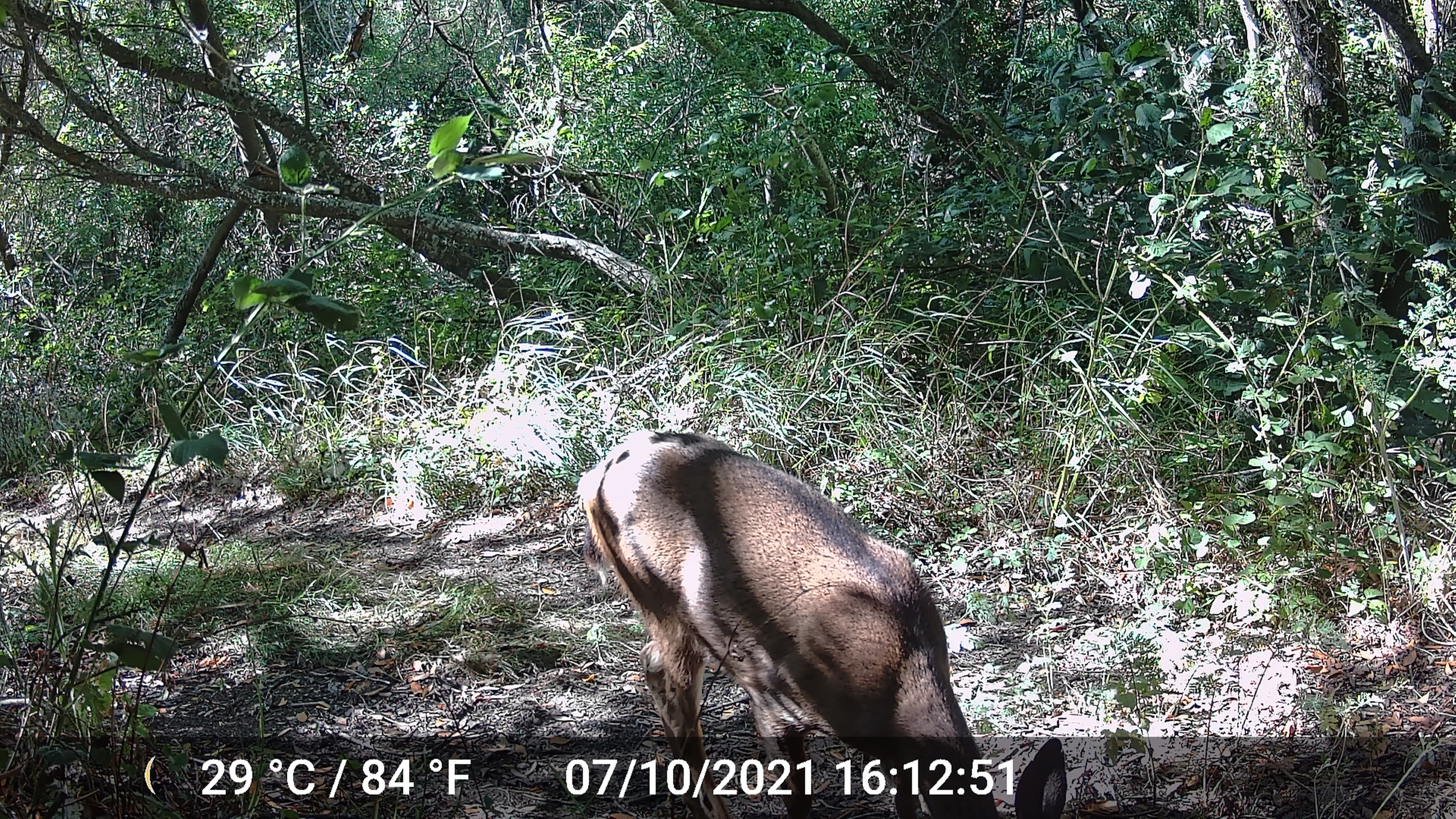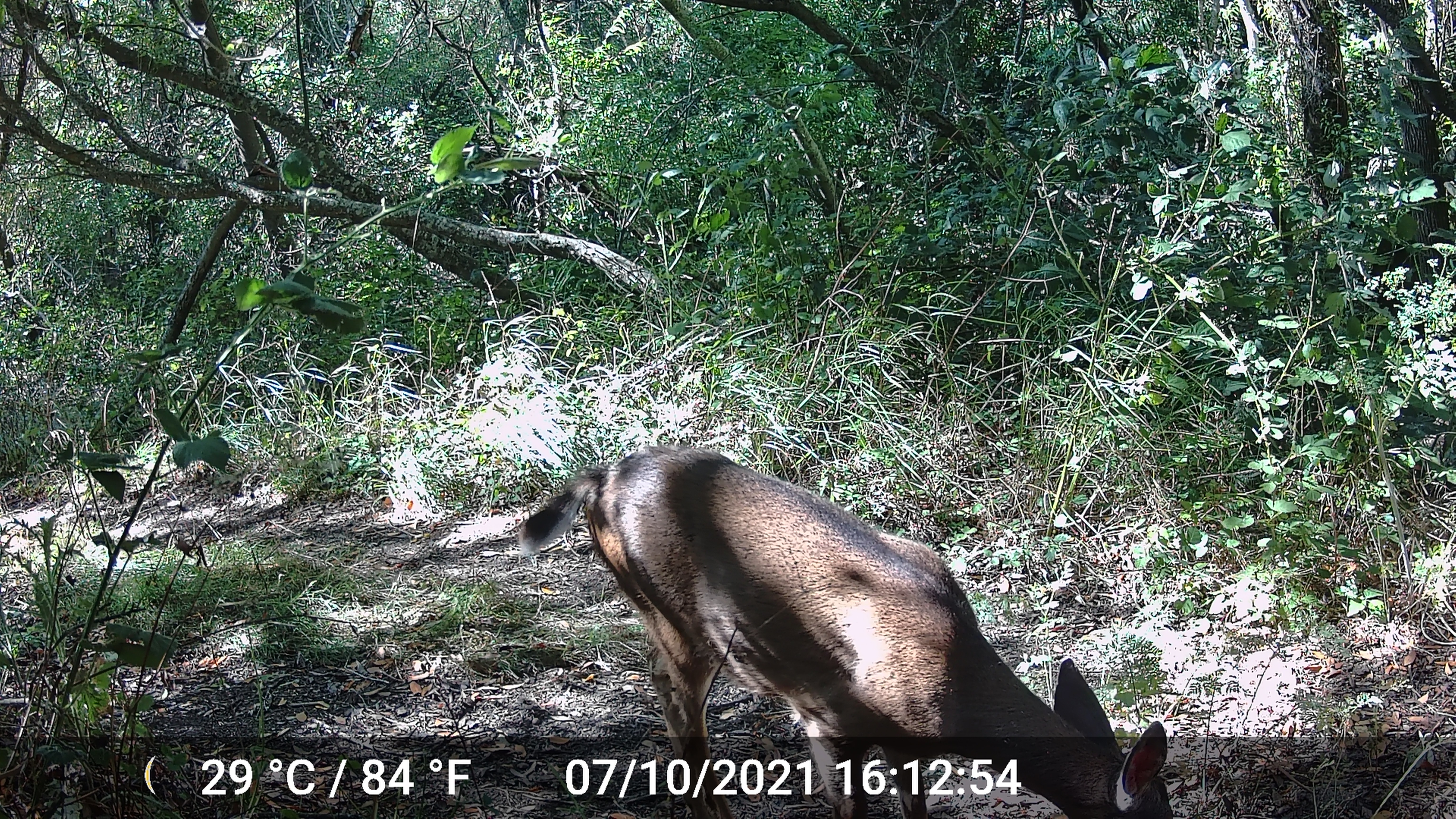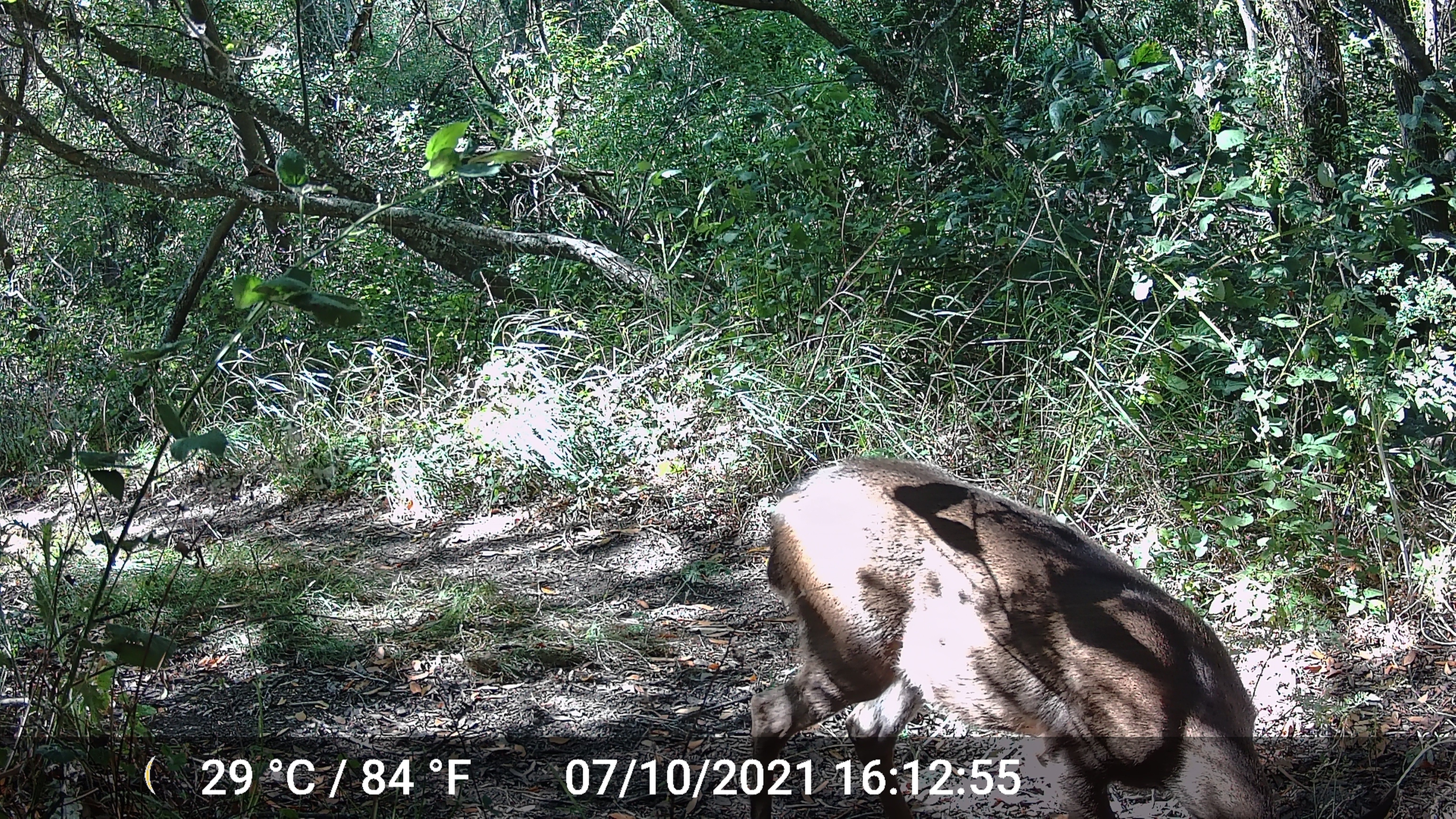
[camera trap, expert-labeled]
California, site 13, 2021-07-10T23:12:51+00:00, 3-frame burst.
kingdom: Animalia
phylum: Chordata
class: Mammalia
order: Artiodactyla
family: Cervidae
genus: Odocoileus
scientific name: Odocoileus hemionus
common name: mule deer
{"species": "mule deer (Odocoileus hemionus)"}